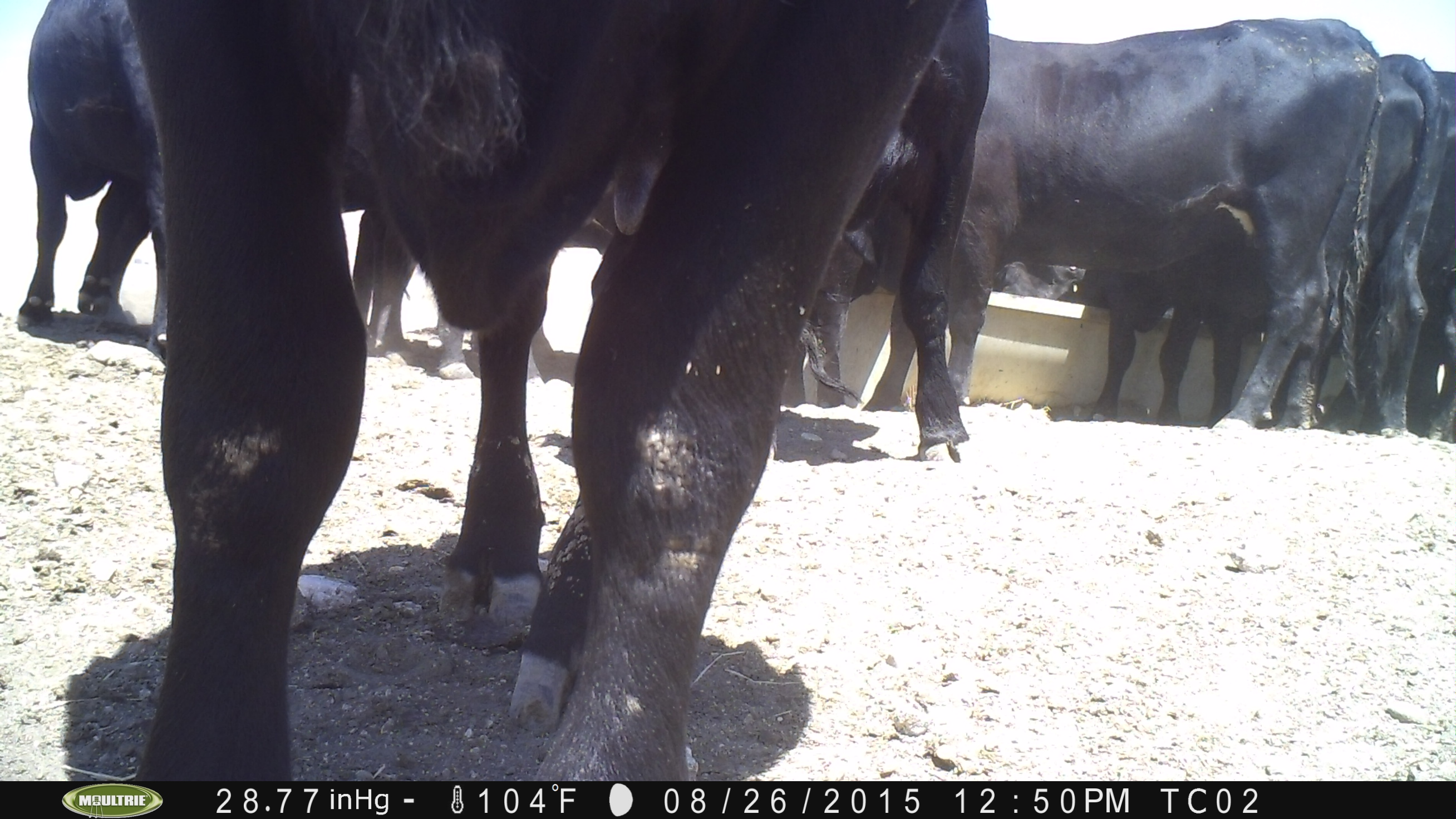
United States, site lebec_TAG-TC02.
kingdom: Animalia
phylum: Chordata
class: Mammalia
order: Artiodactyla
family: Bovidae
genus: Bos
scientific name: Bos taurus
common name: domestic cow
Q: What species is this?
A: Bos taurus (domestic cow).